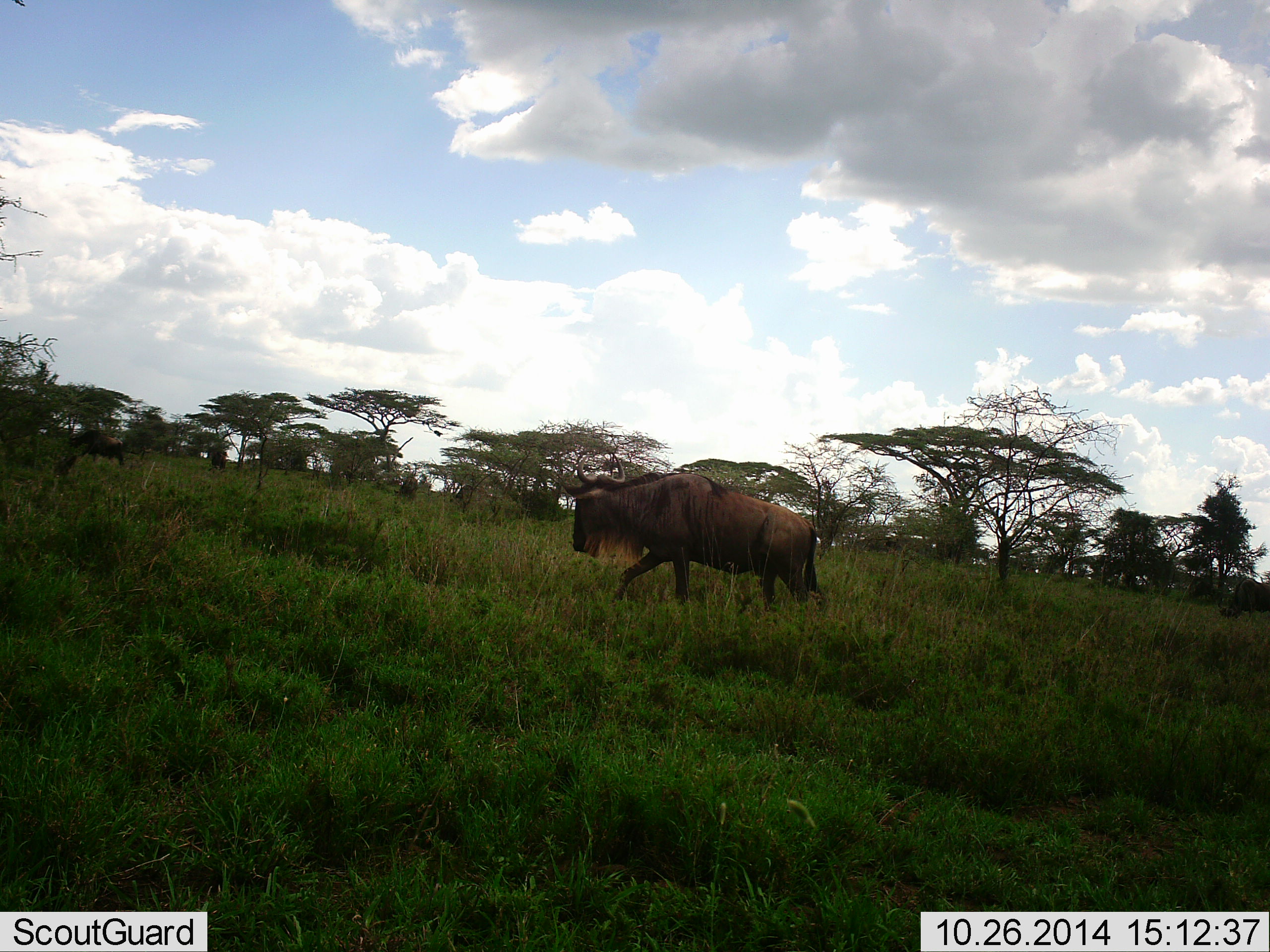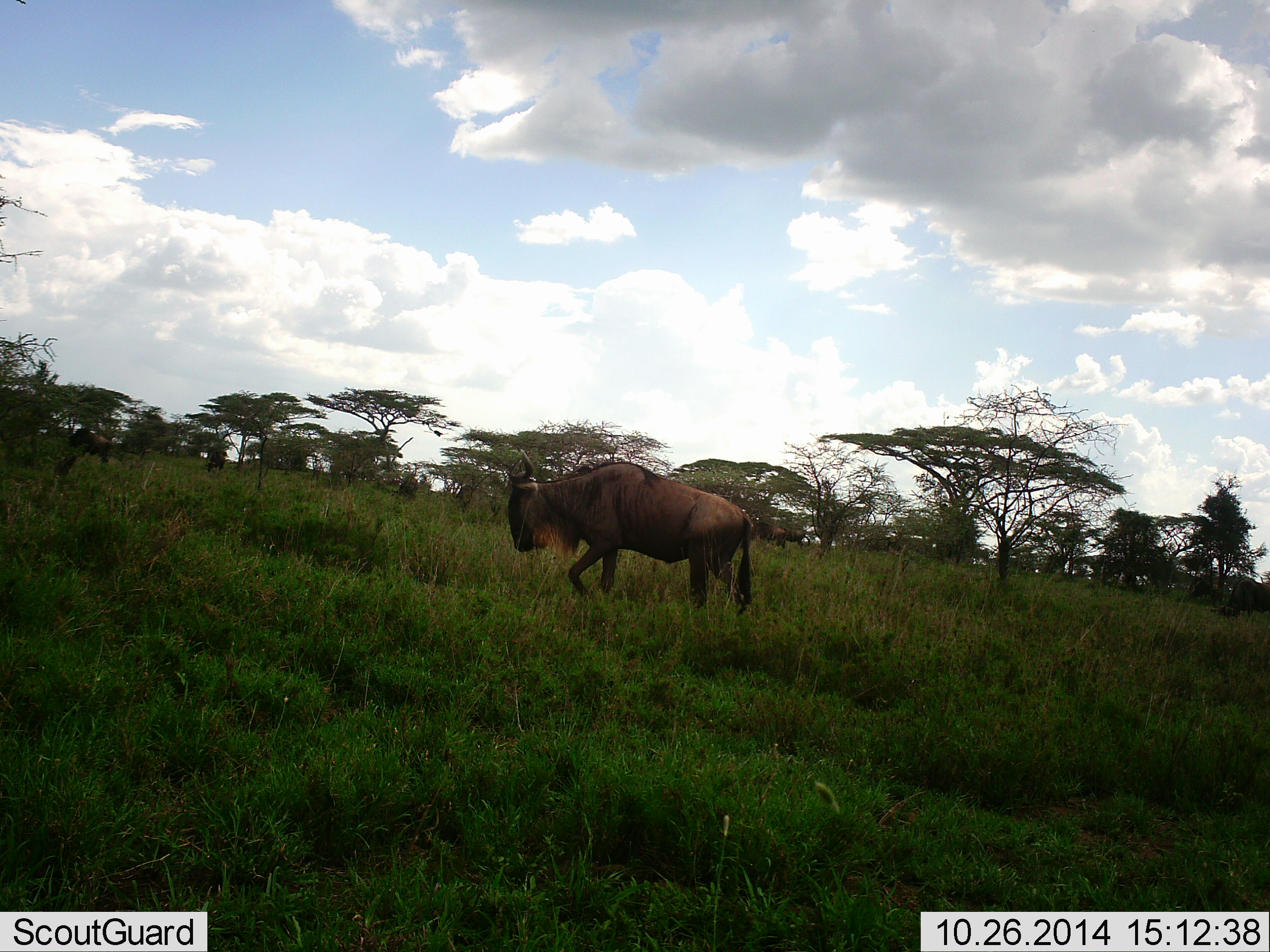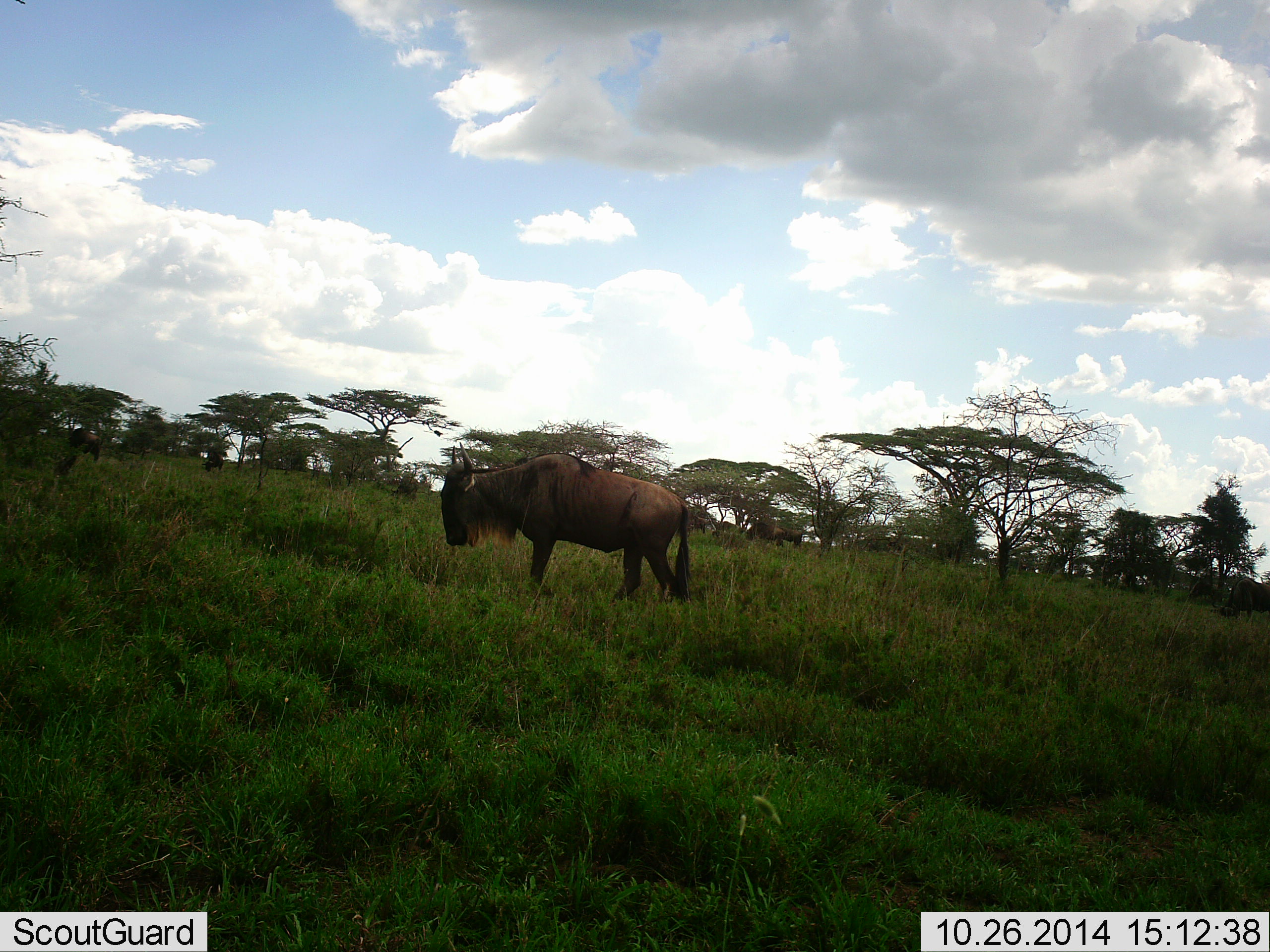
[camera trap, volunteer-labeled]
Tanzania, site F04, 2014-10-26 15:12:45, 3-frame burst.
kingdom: Animalia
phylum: Chordata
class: Mammalia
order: Artiodactyla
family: Bovidae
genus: Connochaetes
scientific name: Connochaetes taurinus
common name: blue wildebeest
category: wildebeest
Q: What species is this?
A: Wildebeest (blue wildebeest) (Connochaetes taurinus).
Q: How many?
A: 6.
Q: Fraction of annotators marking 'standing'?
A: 10%.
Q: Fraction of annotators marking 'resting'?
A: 0%.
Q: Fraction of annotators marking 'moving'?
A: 90%.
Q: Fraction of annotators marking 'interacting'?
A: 0%.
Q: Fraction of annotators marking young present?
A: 0%.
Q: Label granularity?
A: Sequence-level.